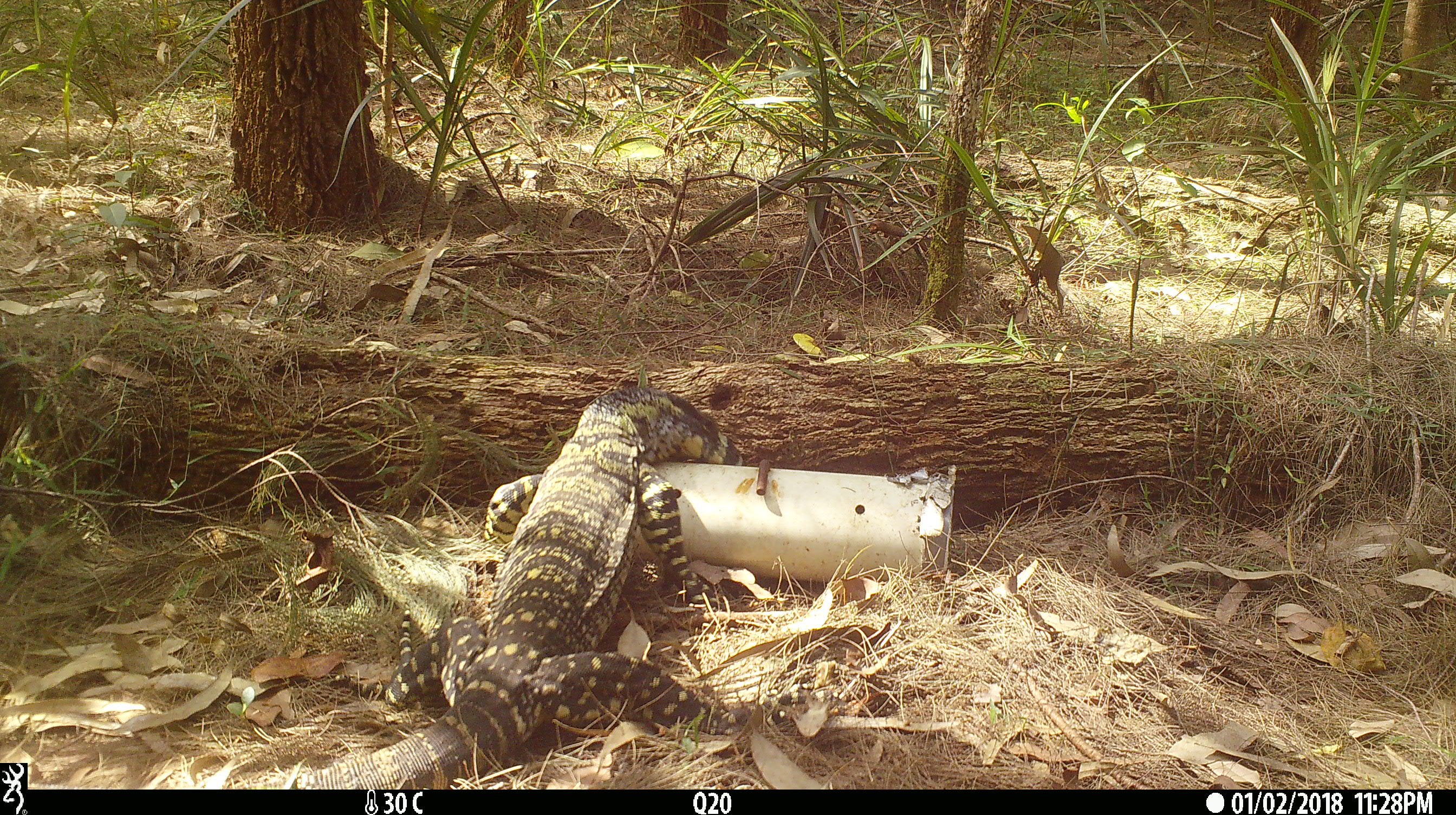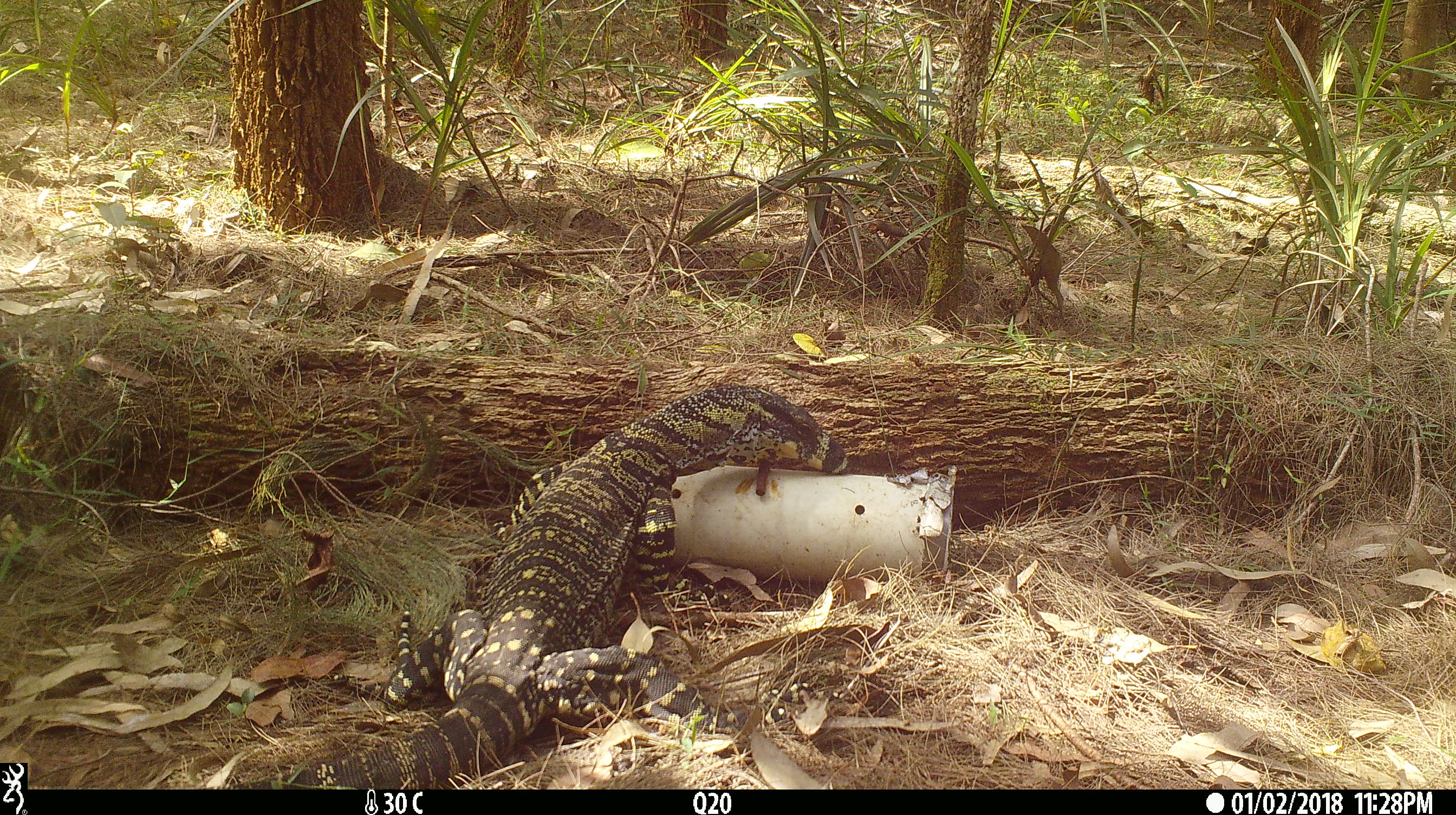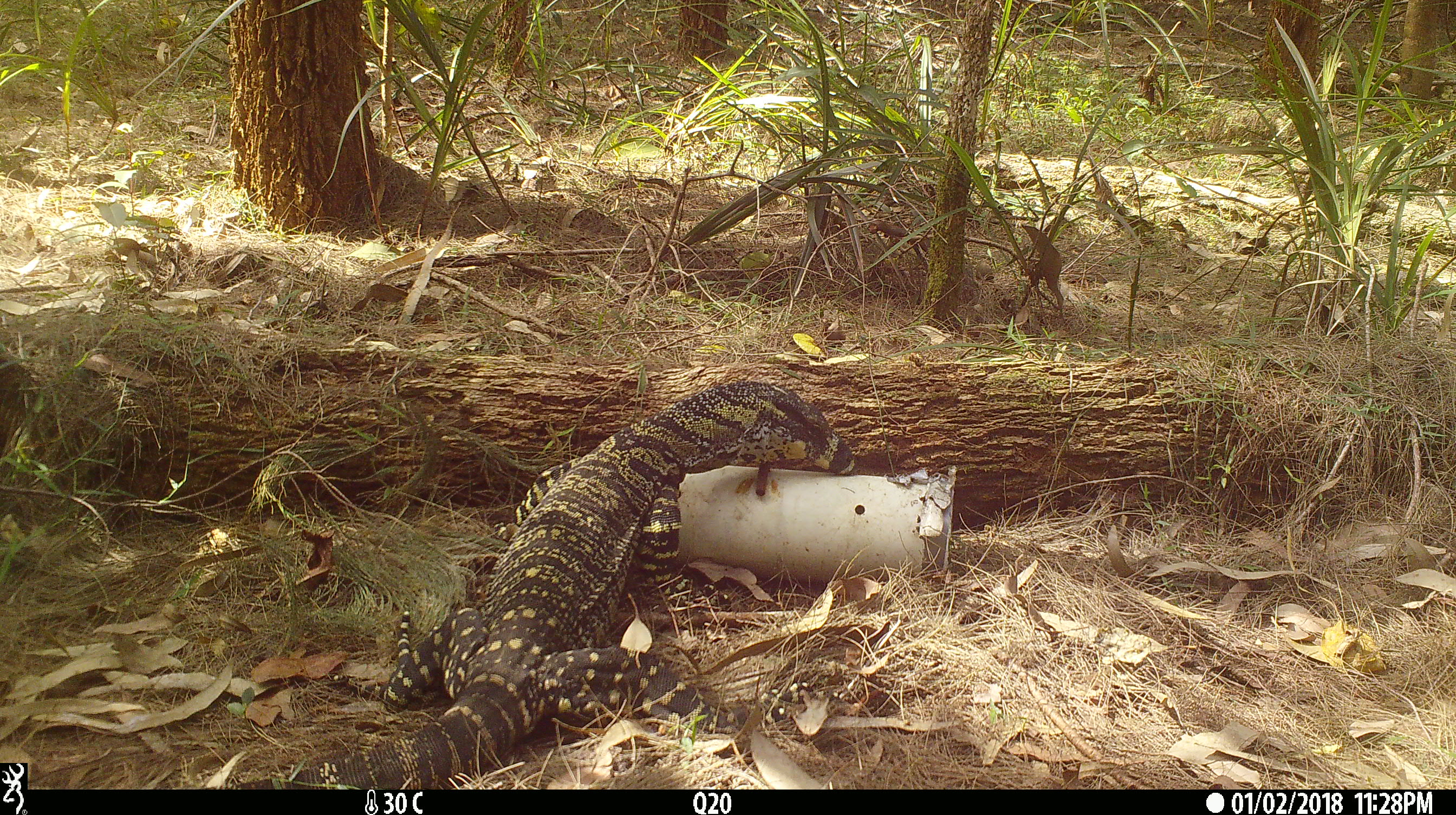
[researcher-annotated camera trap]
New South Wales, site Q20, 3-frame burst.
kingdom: Animalia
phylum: Chordata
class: Reptilia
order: Squamata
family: Varanidae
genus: Varanus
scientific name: Varanus varius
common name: lace monitor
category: goanna